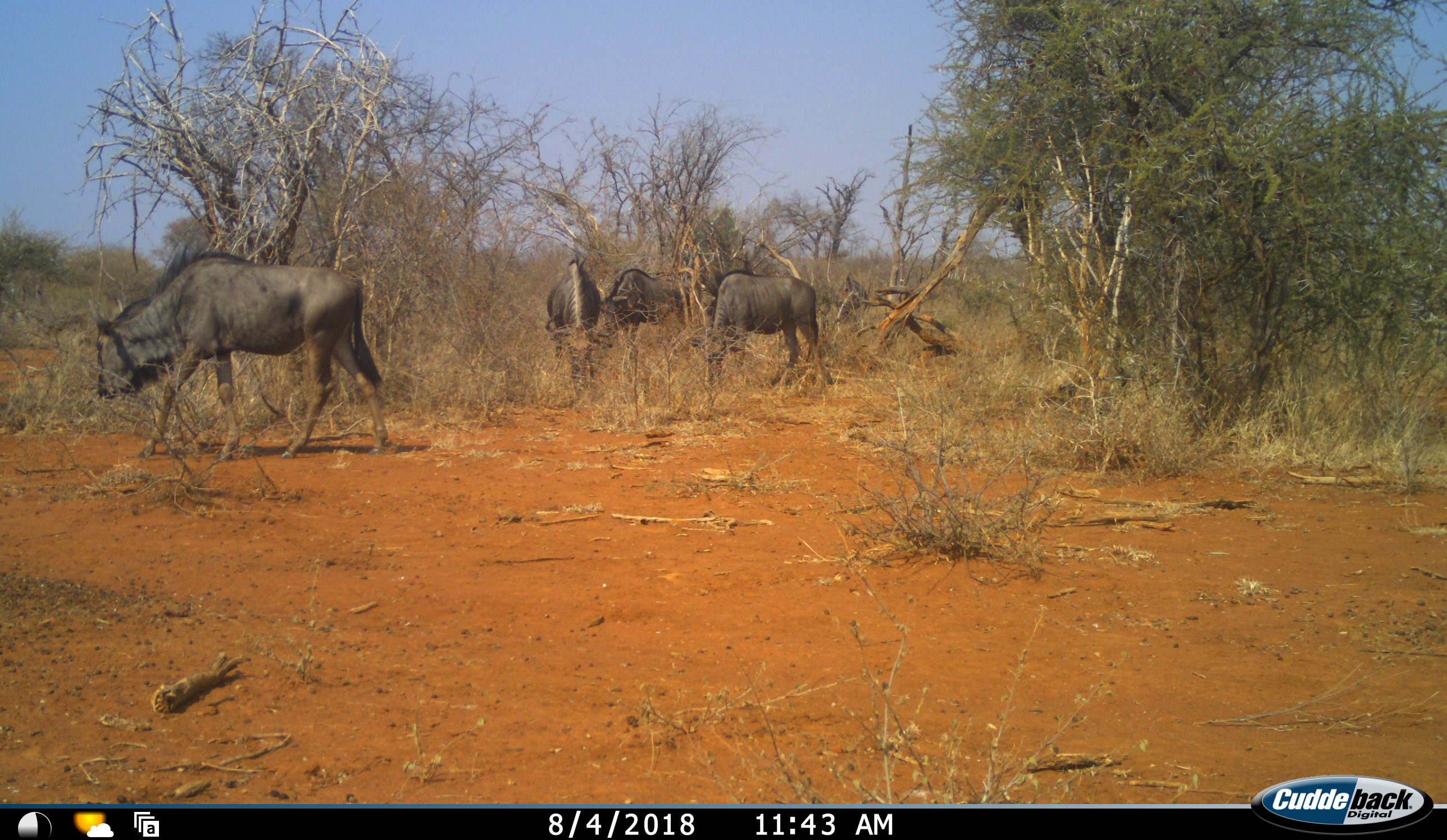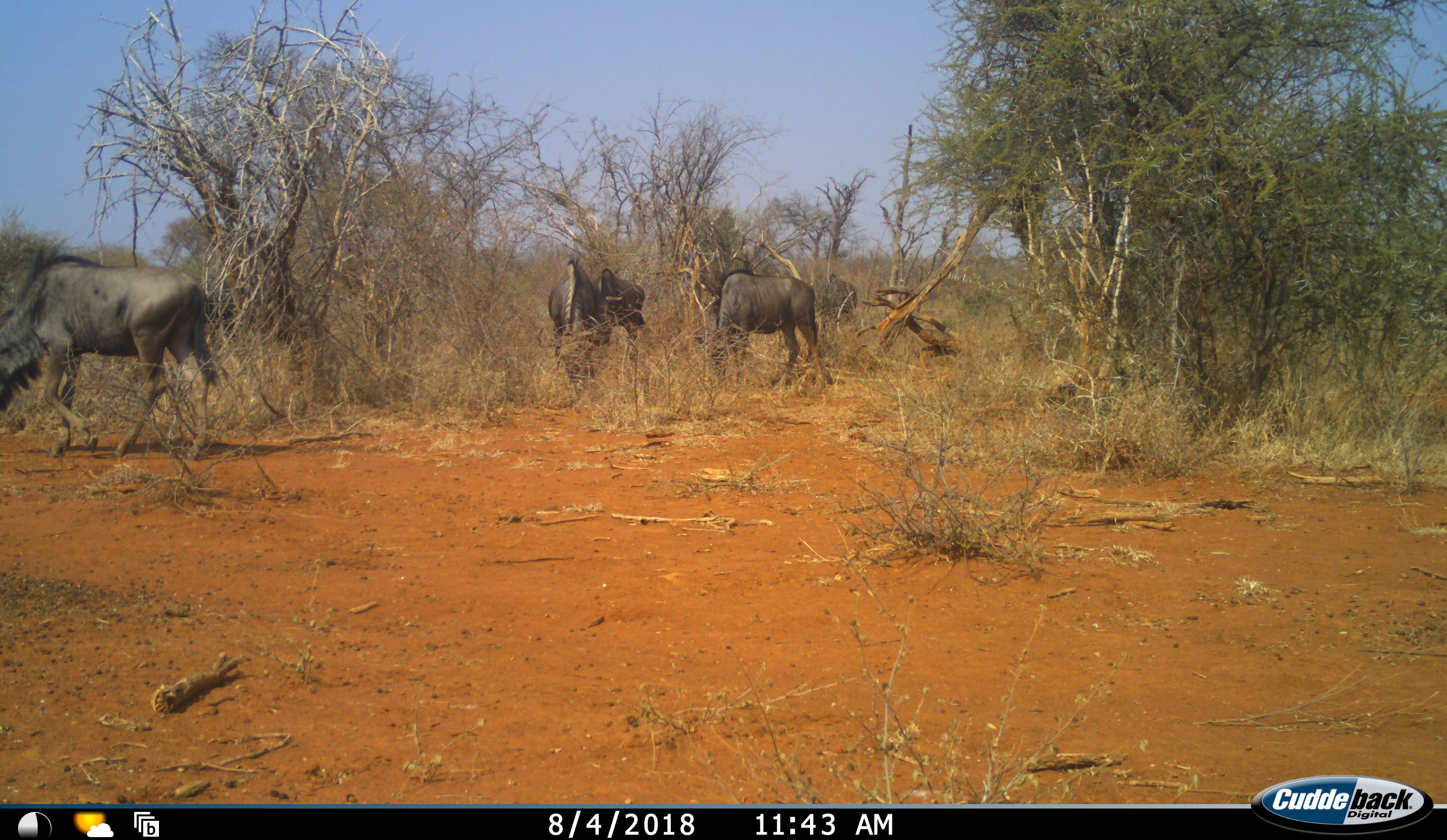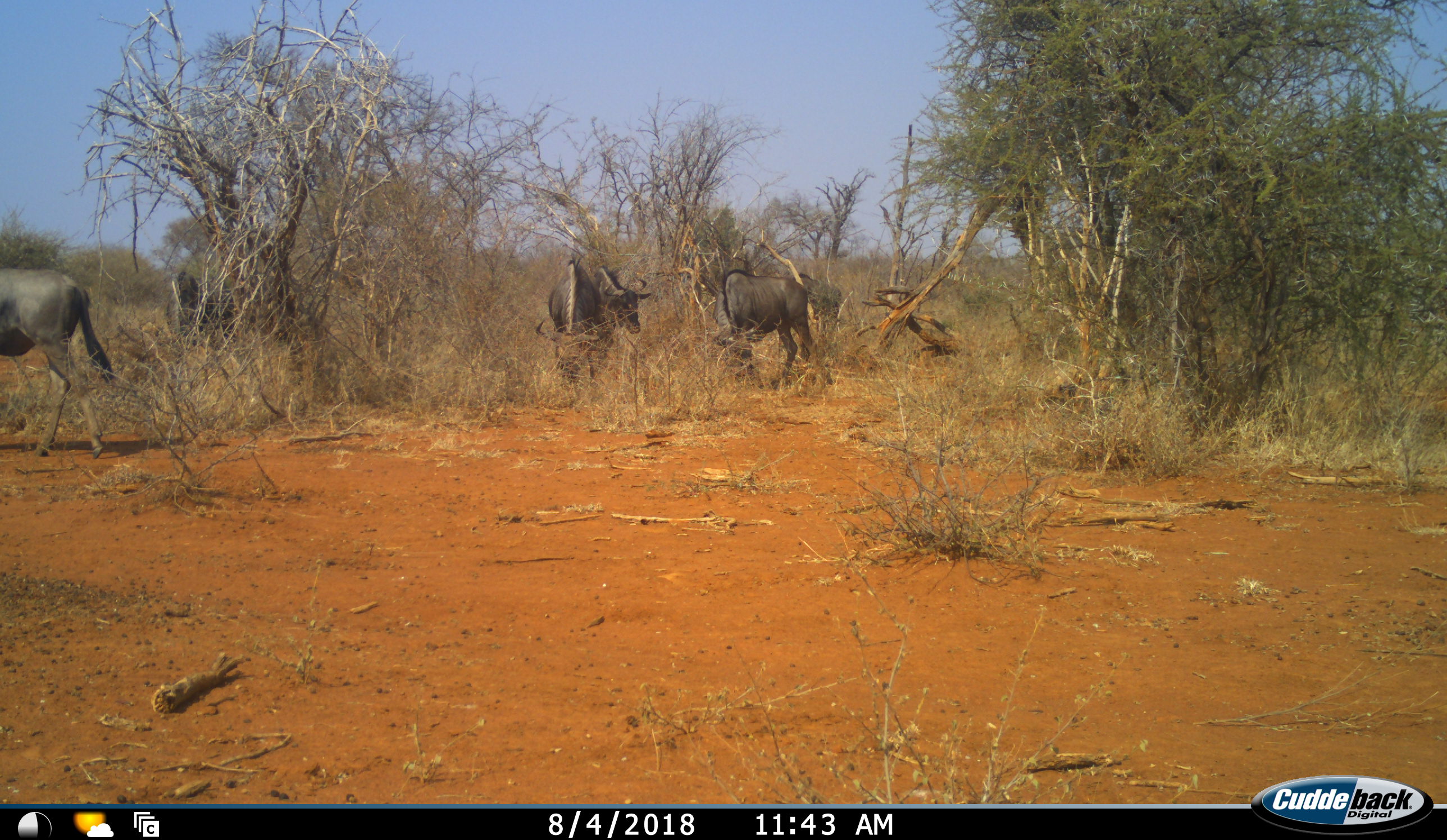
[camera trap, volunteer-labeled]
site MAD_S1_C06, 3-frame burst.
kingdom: Animalia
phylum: Chordata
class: Mammalia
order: Artiodactyla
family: Bovidae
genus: Connochaetes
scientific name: Connochaetes taurinus taurinus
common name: blue wildebeest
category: wildebeestblue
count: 5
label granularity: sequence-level